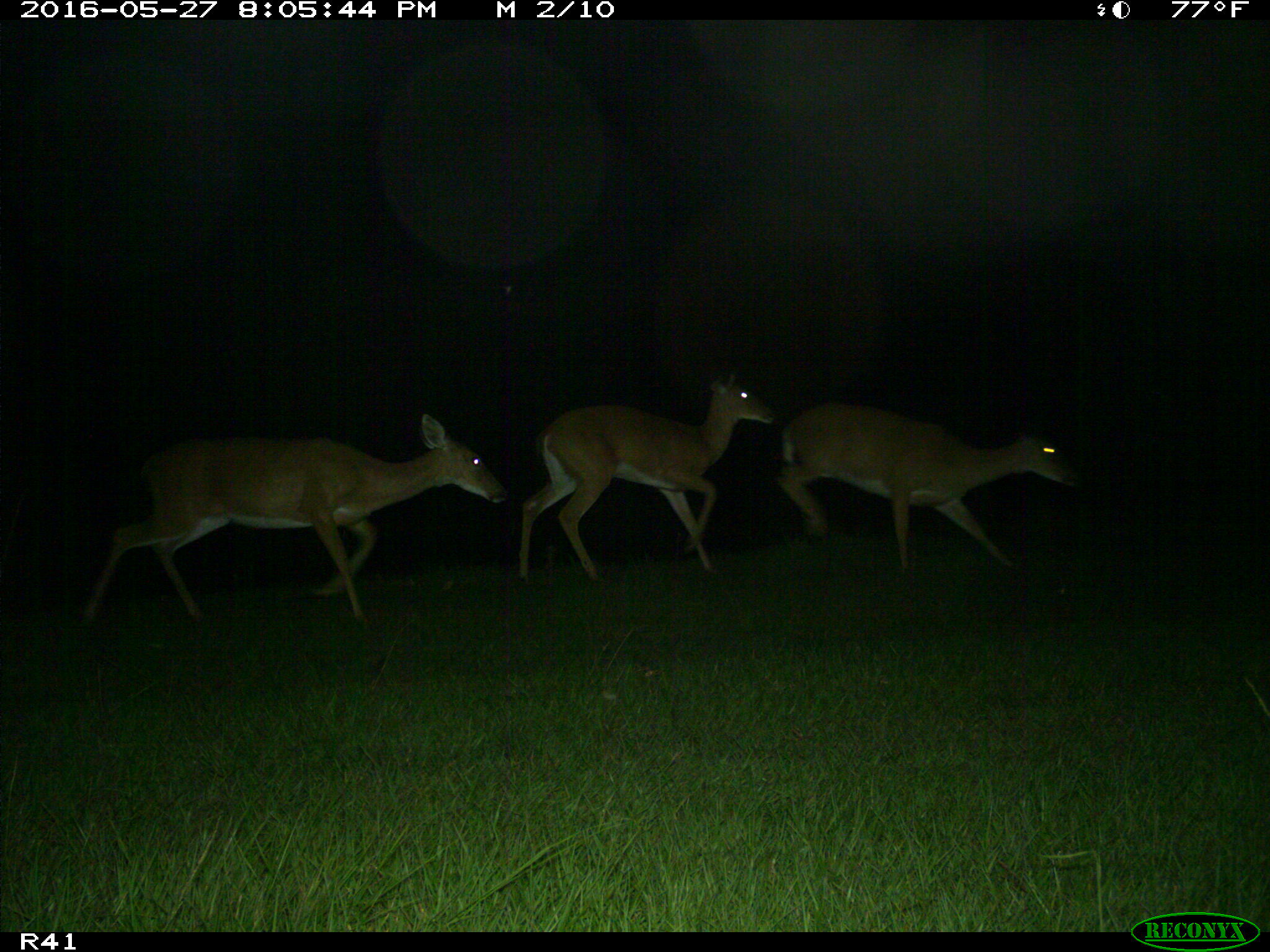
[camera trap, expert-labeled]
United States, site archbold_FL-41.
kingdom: Animalia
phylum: Chordata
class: Mammalia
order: Artiodactyla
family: Cervidae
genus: Odocoileus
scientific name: Odocoileus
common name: deer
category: unidentified deer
Unidentified deer (deer) (Odocoileus).